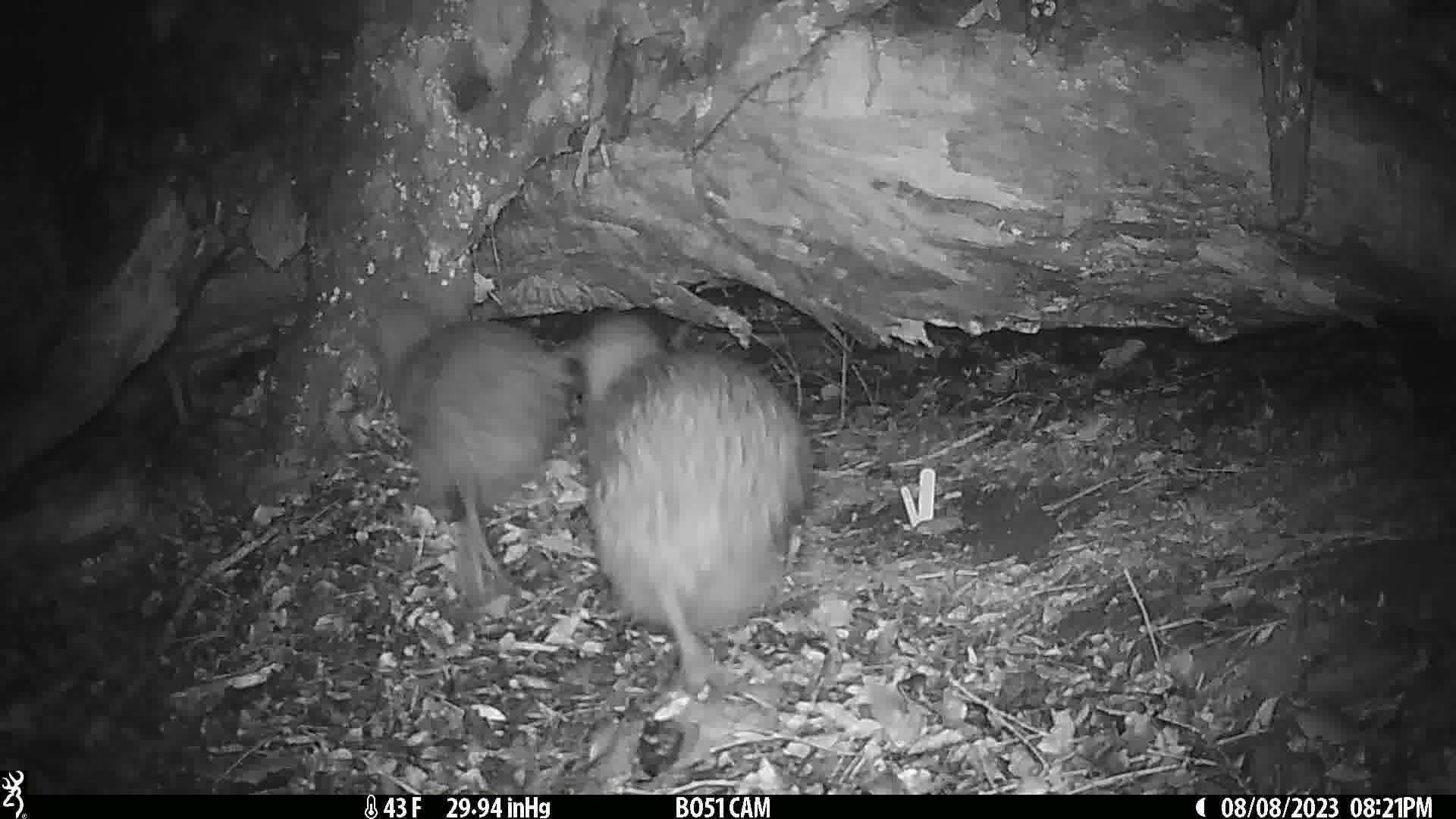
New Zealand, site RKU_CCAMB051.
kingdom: Animalia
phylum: Chordata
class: Aves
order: Apterygiformes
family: Apterygidae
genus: Apteryx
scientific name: Apteryx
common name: kiwi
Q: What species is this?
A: Kiwi (Apteryx).